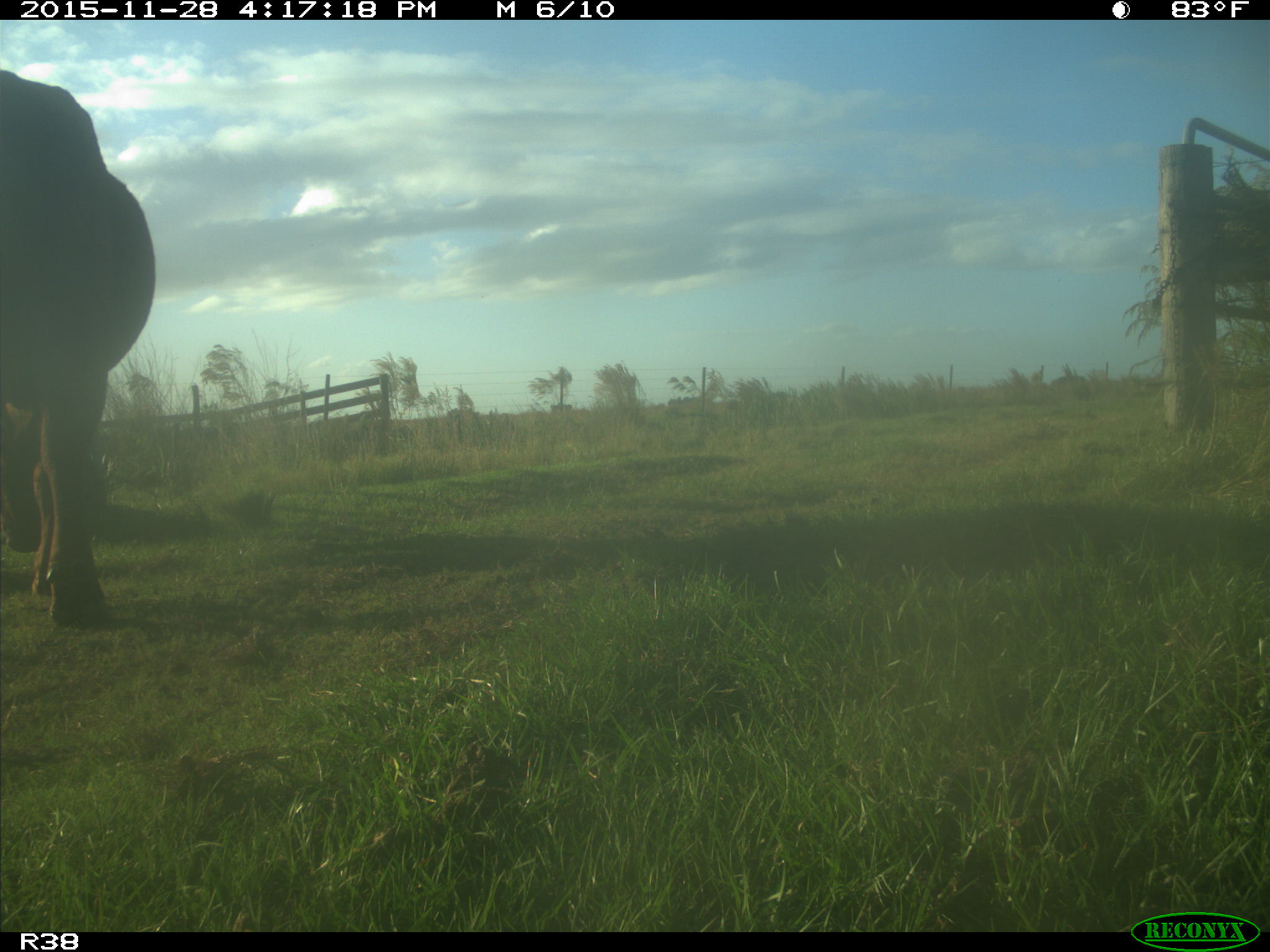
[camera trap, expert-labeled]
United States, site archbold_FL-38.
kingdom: Animalia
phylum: Chordata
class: Mammalia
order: Artiodactyla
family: Bovidae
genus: Bos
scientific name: Bos taurus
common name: domestic cow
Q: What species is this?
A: Bos taurus (domestic cow).